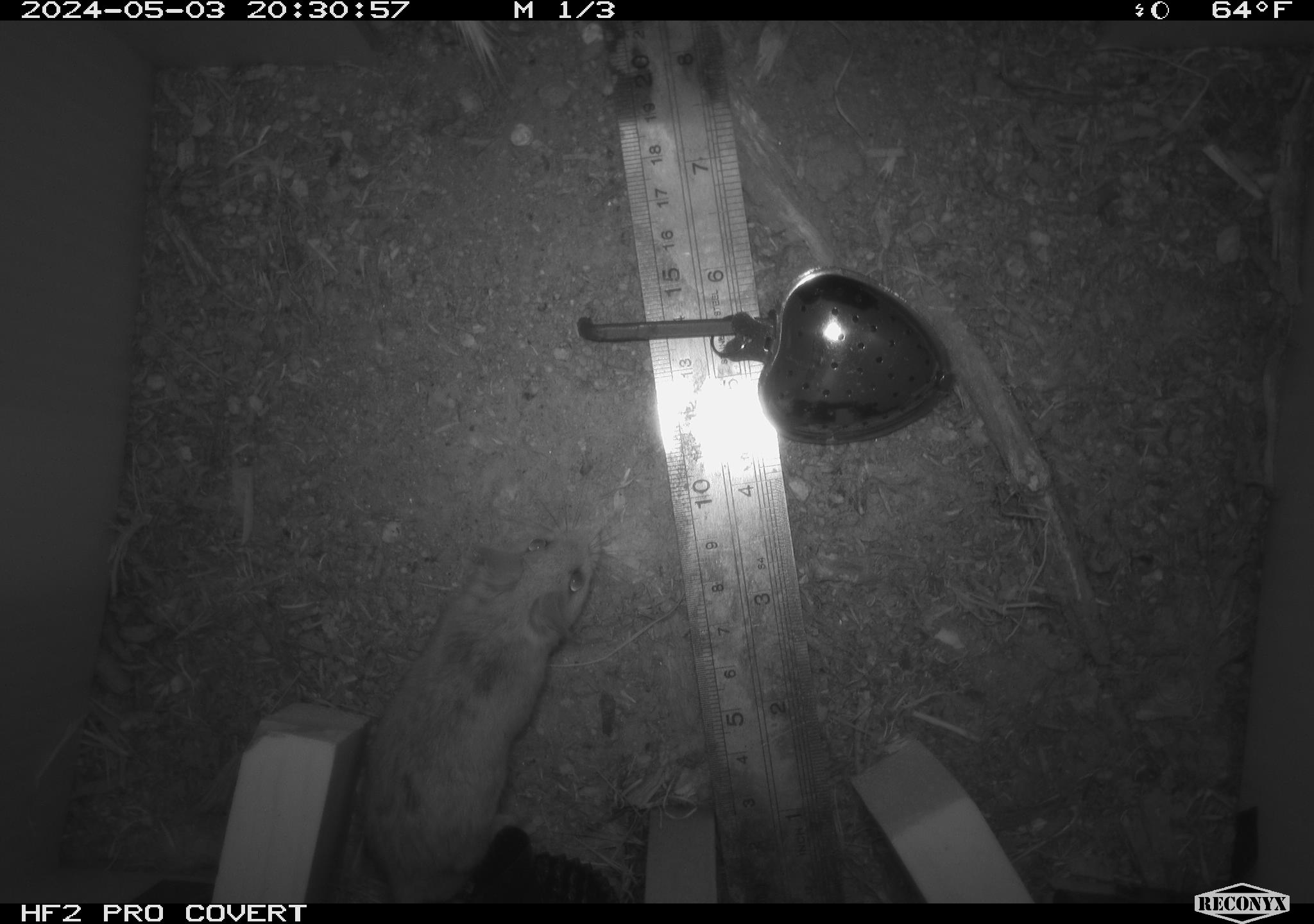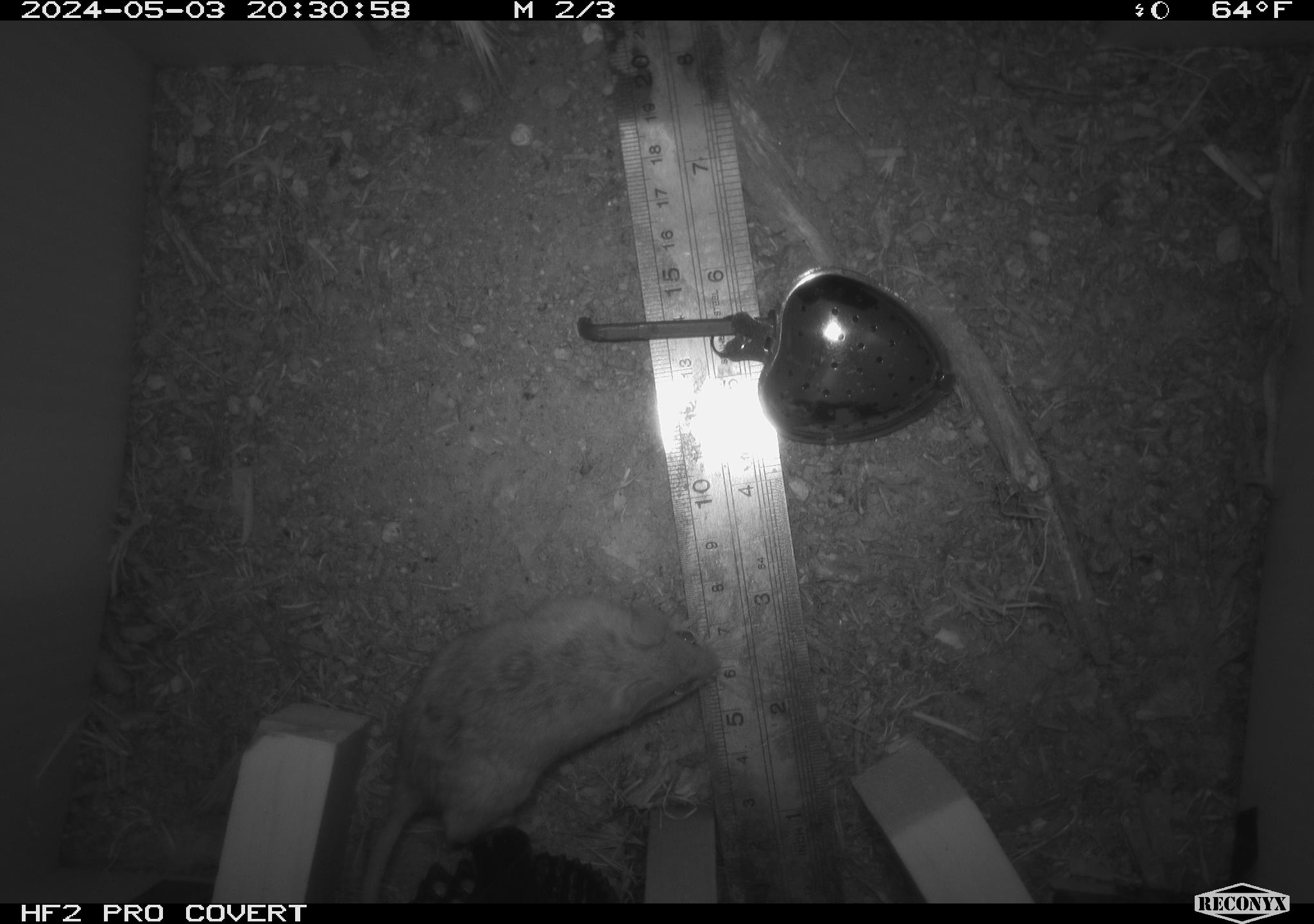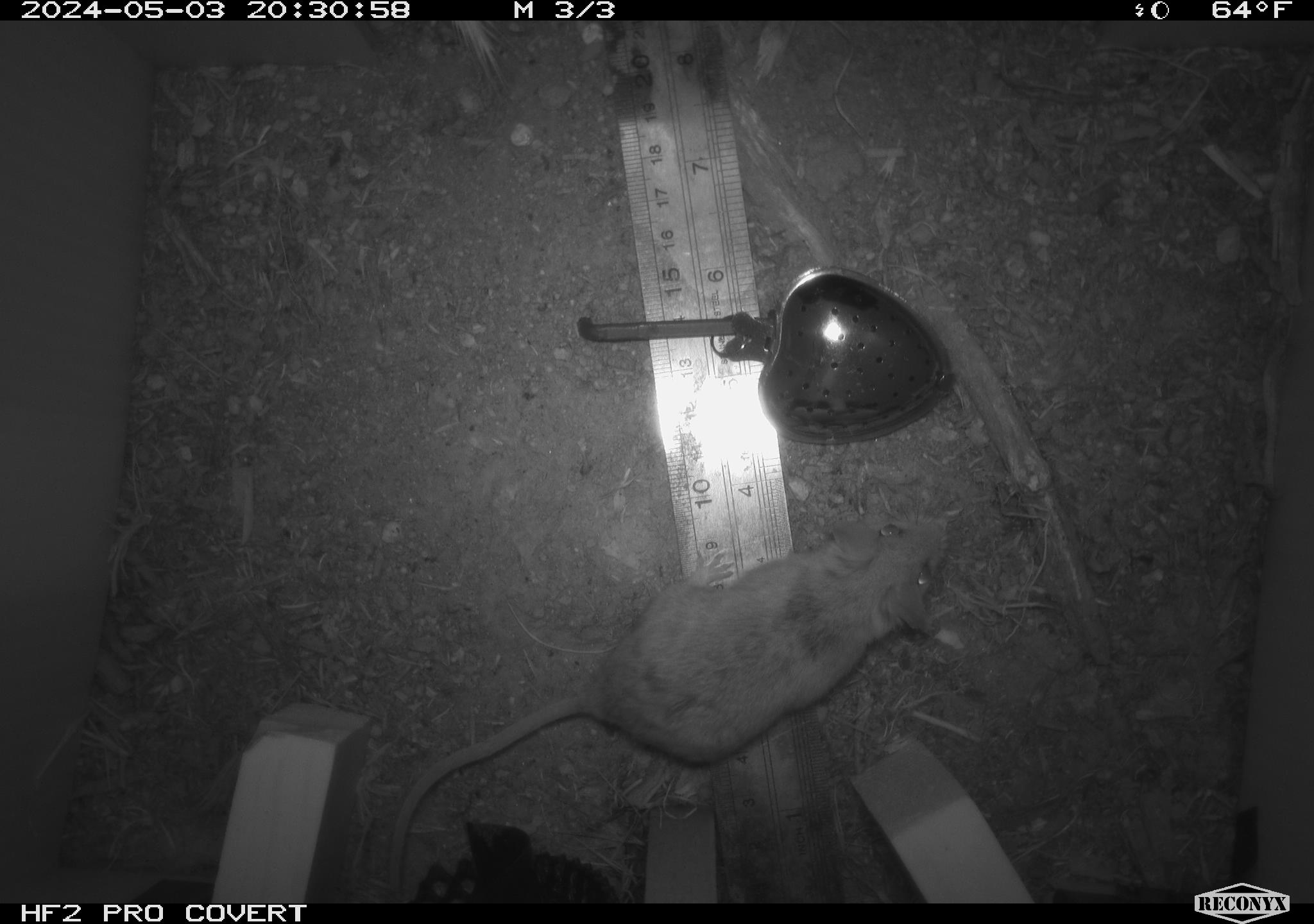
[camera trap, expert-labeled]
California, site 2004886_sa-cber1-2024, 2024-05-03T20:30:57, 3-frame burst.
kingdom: Animalia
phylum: Chordata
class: Mammalia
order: Rodentia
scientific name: Rodentia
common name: mouse species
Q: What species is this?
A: Mouse species (Rodentia).